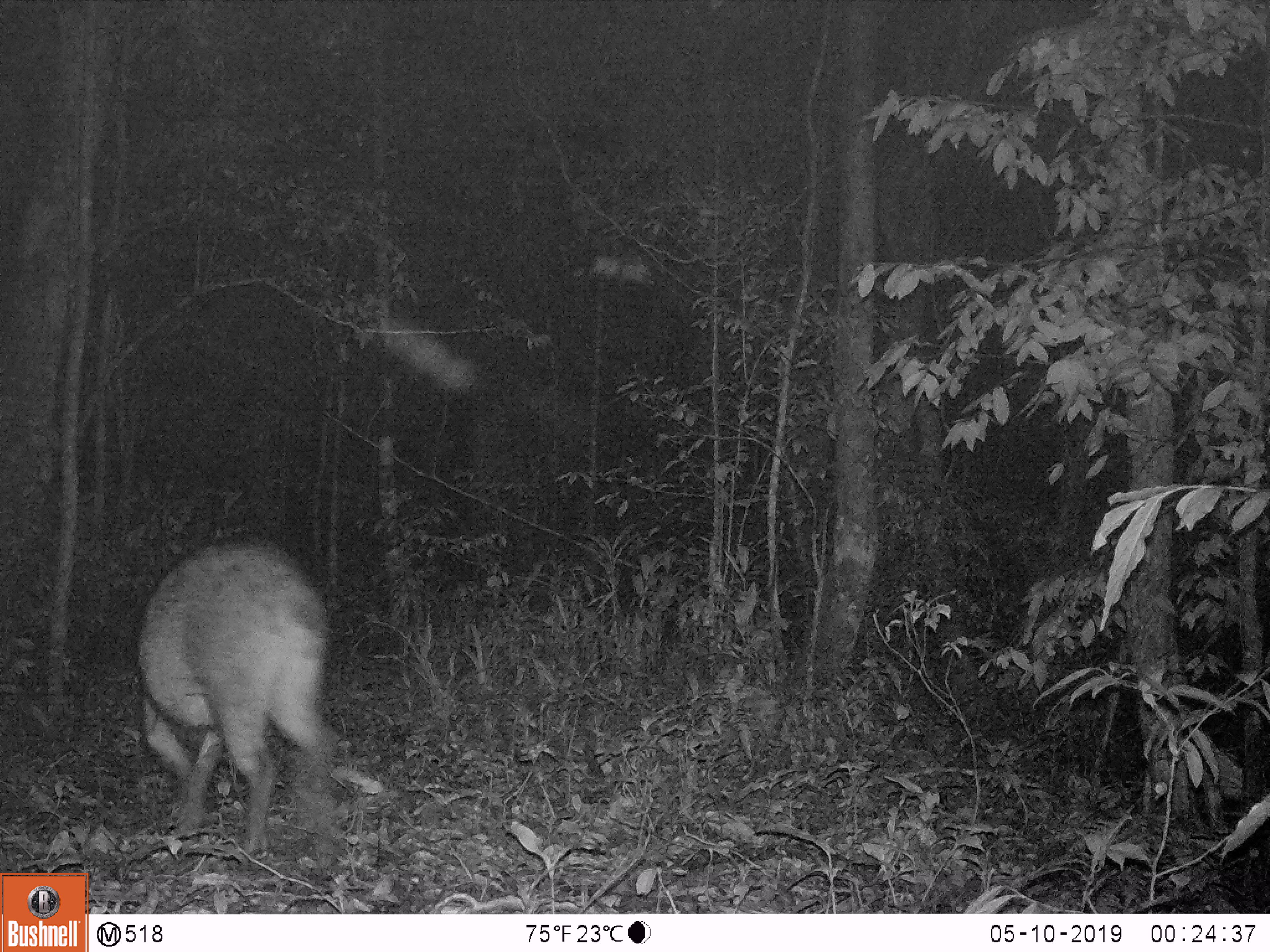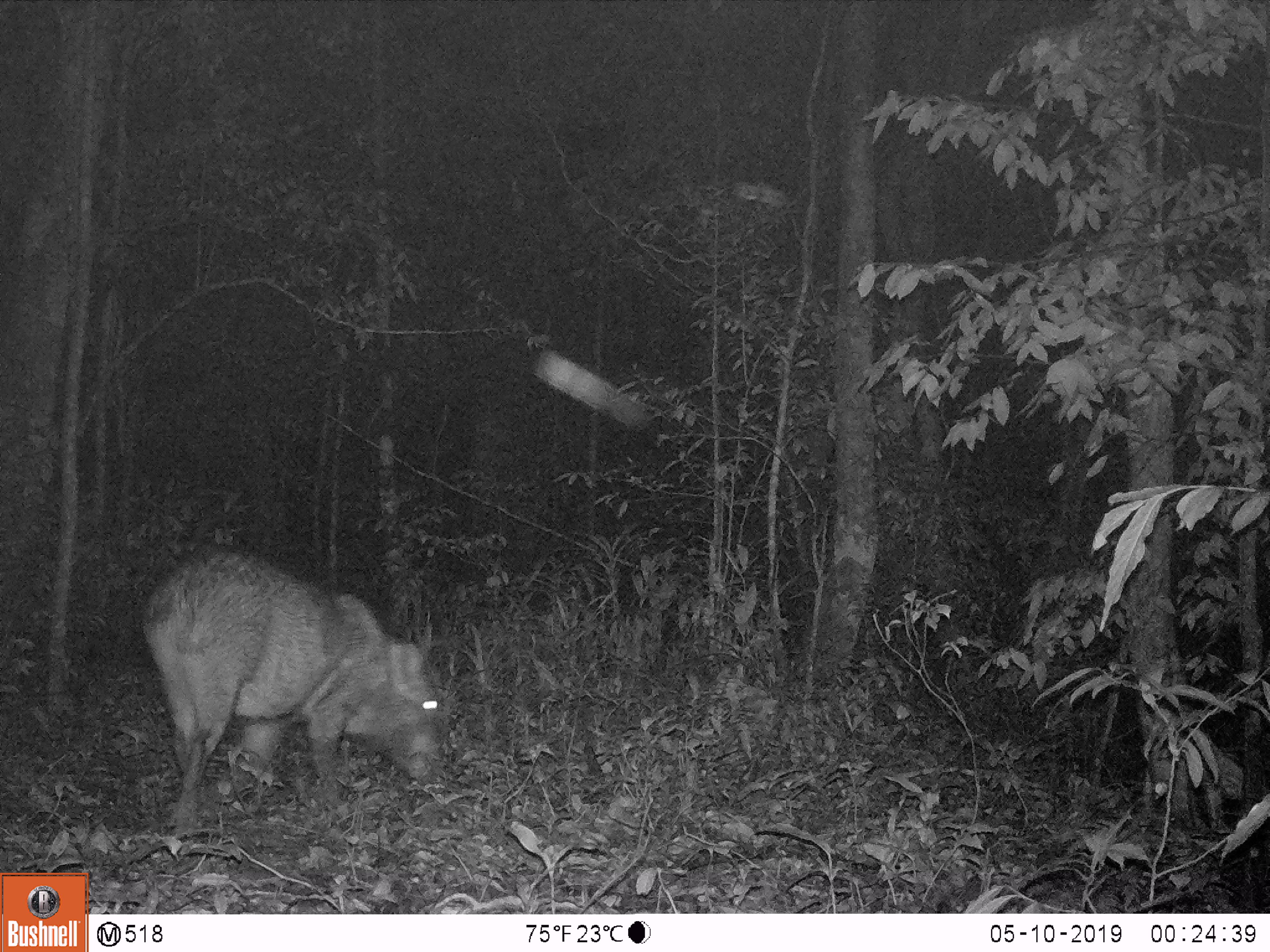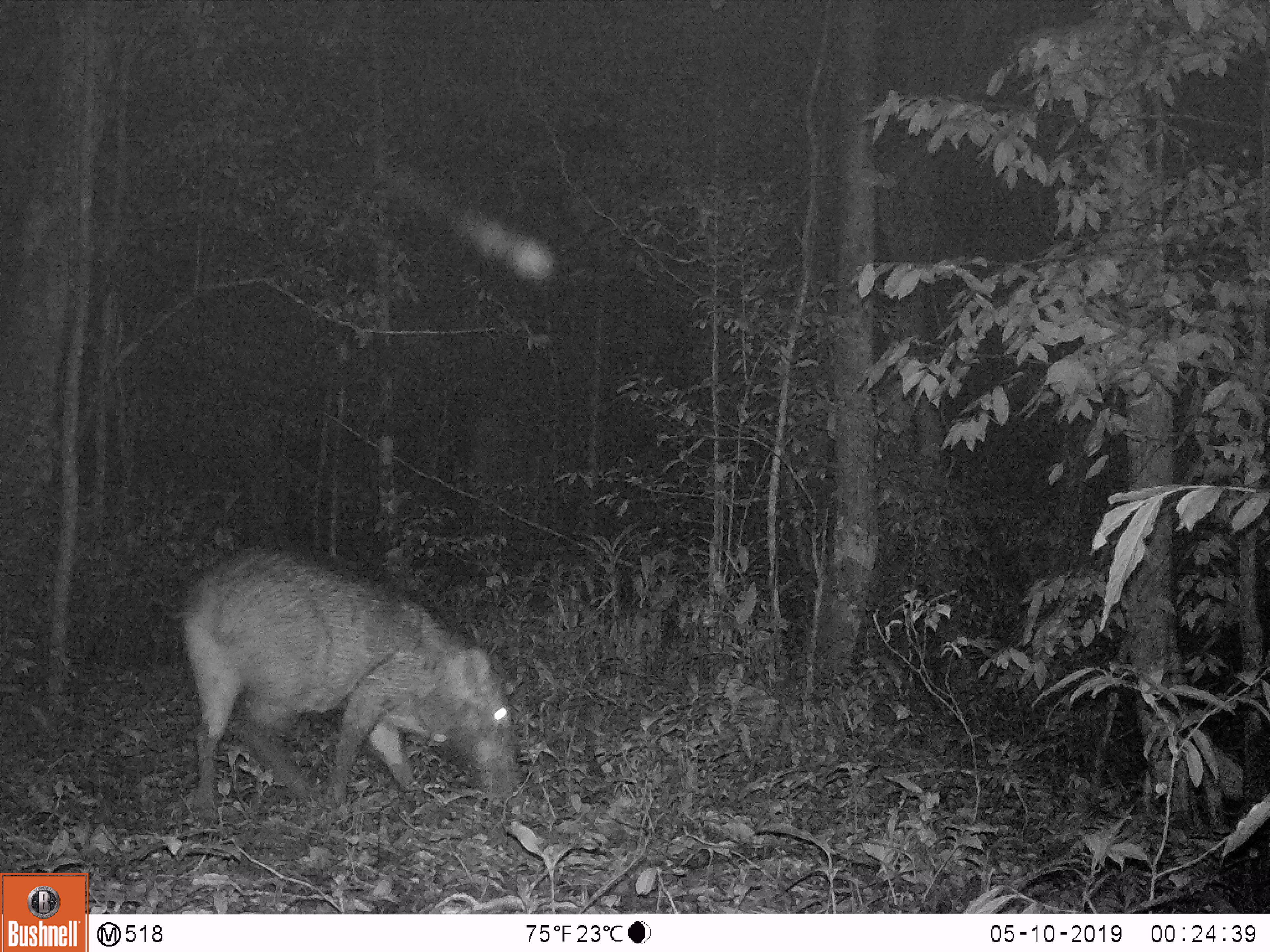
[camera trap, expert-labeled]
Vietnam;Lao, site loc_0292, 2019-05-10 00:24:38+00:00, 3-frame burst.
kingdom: Animalia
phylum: Chordata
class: Mammalia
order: Artiodactyla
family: Suidae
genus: Sus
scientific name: Sus scrofa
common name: eurasian wild pig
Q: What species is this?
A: Eurasian wild pig (Sus scrofa).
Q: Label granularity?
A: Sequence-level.